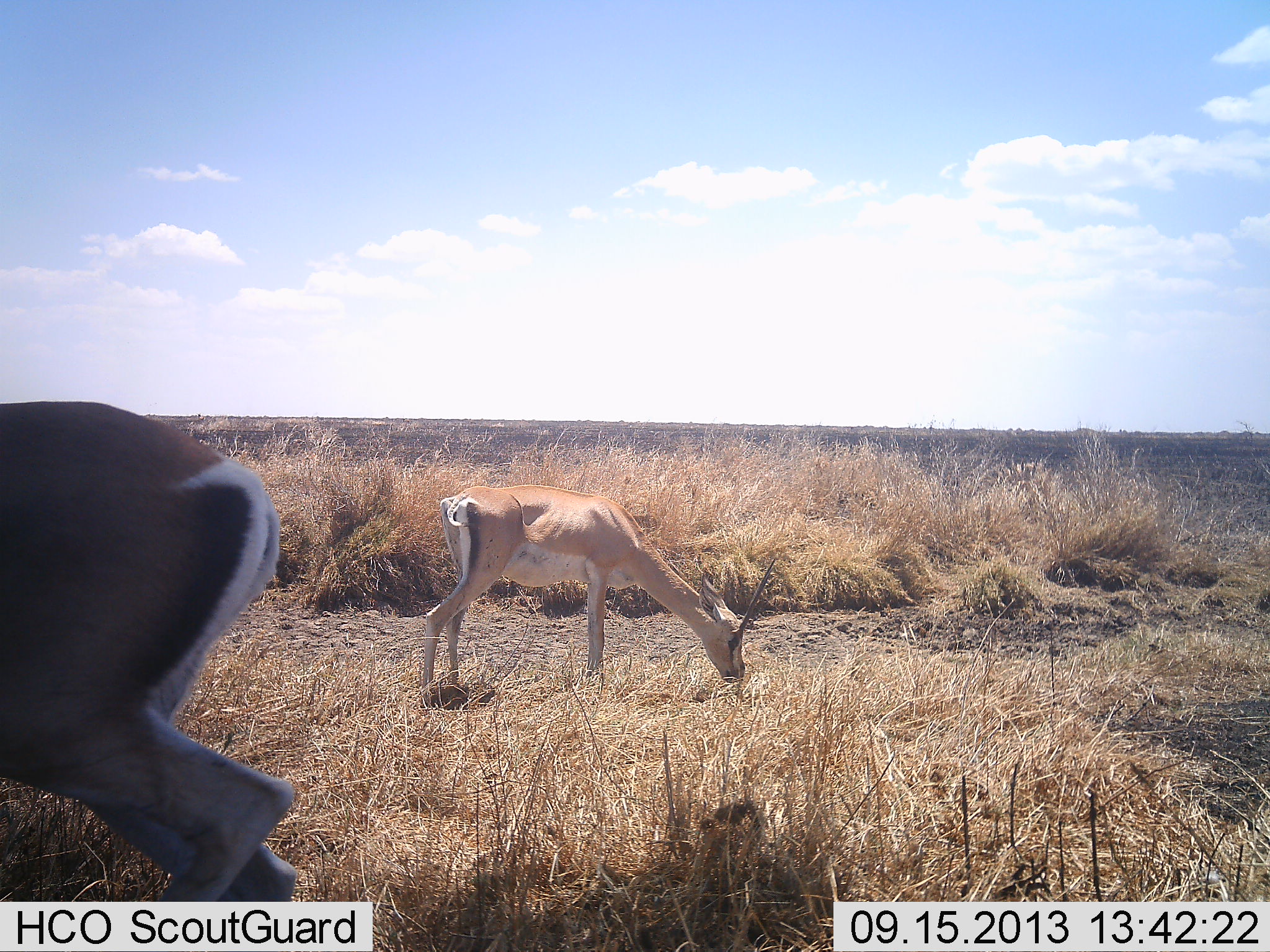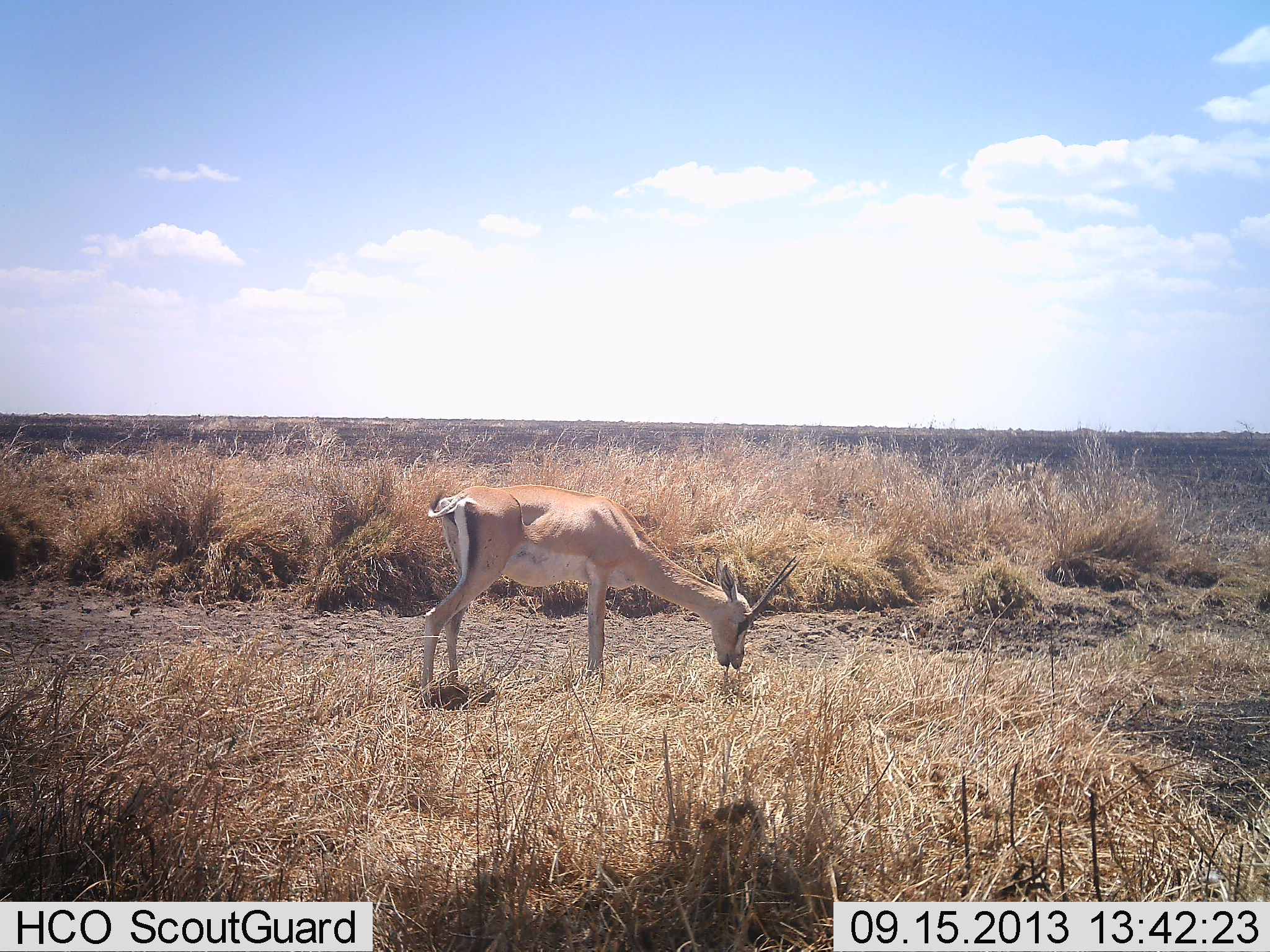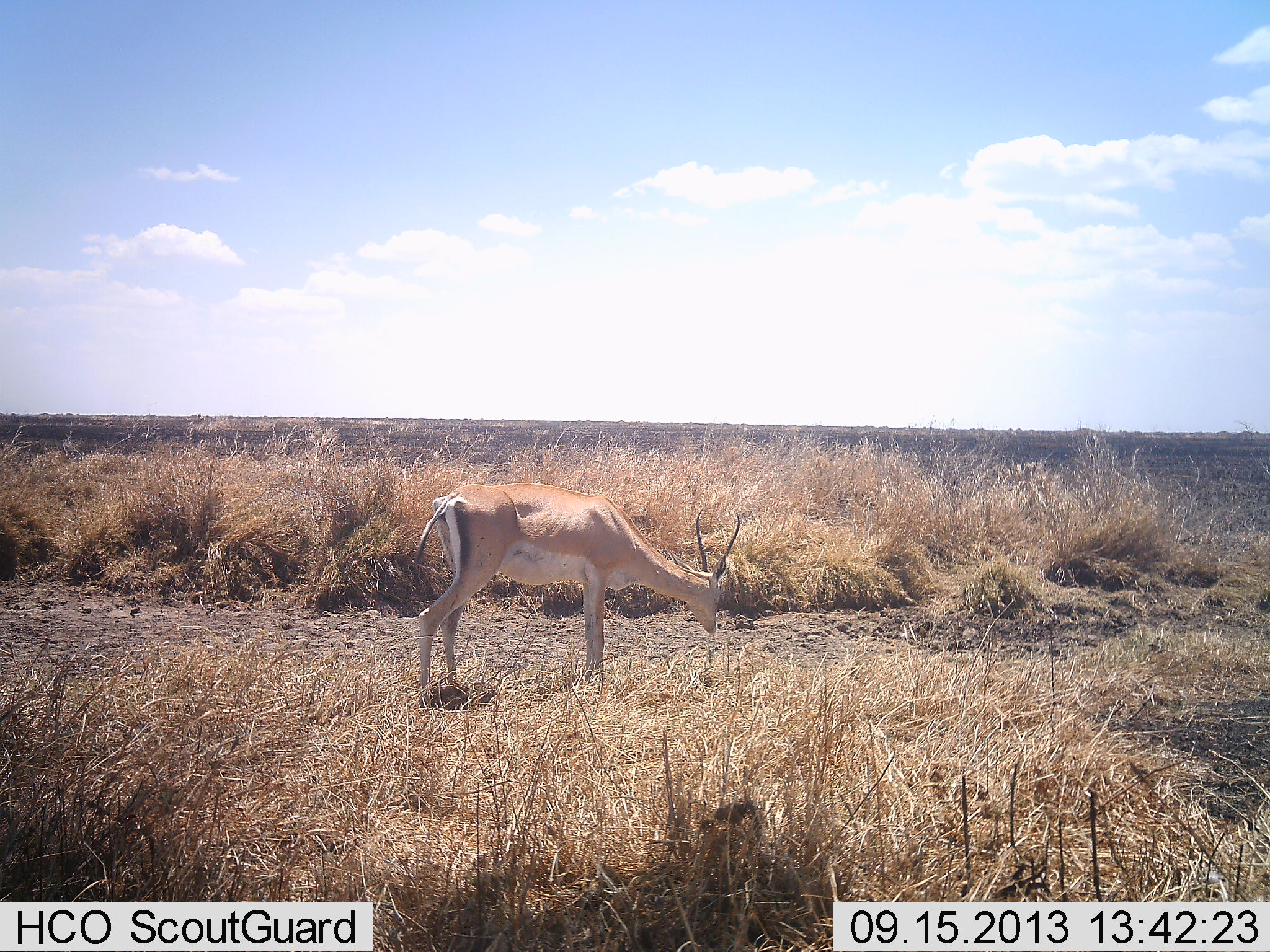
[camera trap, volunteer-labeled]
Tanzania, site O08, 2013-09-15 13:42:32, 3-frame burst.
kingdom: Animalia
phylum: Chordata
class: Mammalia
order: Artiodactyla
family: Bovidae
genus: Nanger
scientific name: Nanger granti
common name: grant's gazelle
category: gazellegrants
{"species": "gazellegrants (grant's gazelle) (Nanger granti)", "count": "2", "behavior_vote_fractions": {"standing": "27%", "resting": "7%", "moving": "47%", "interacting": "0%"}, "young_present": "0%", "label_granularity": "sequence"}